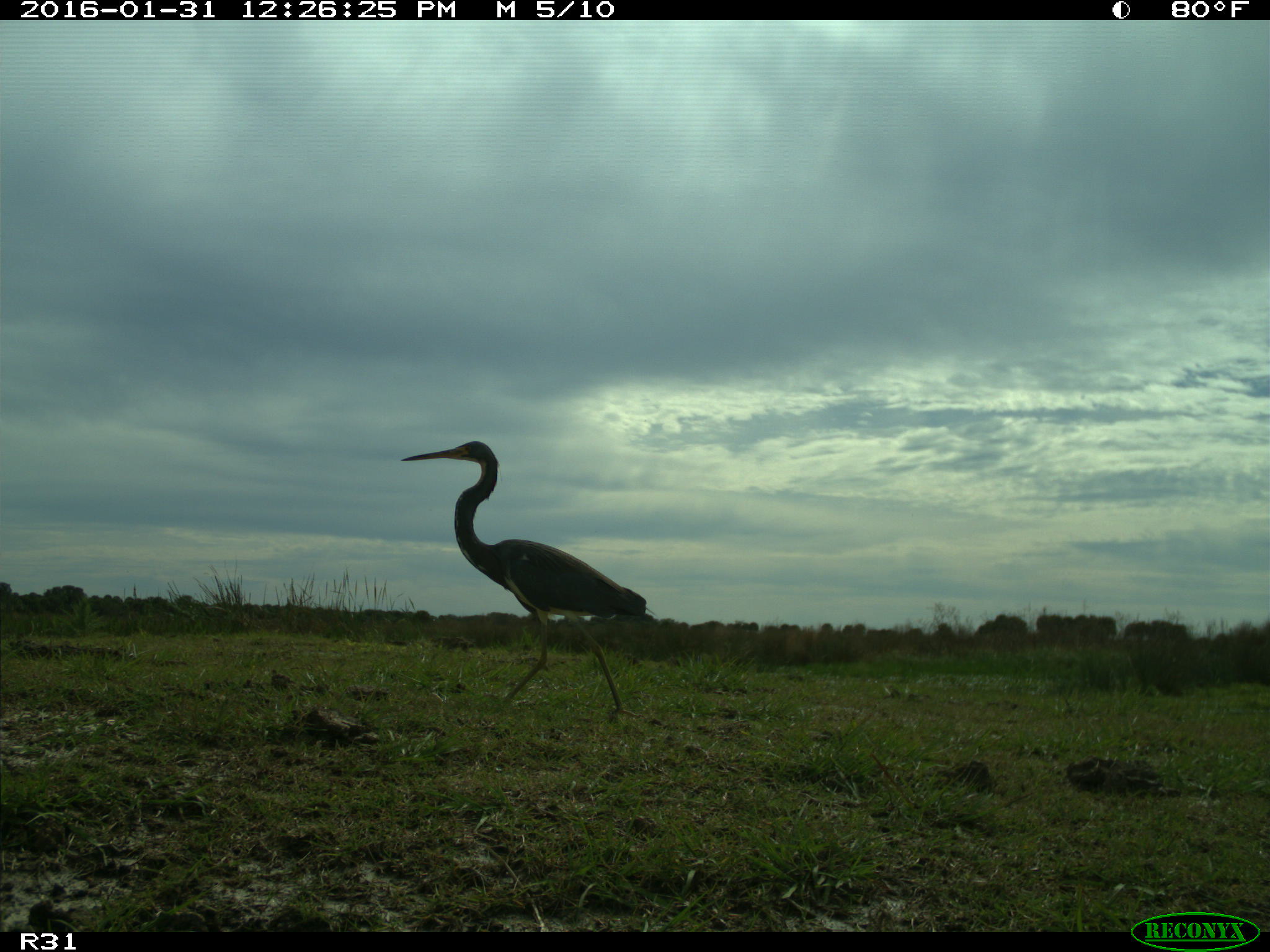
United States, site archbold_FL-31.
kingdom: Animalia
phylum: Chordata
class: Aves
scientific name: Aves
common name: birds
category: unidentified bird